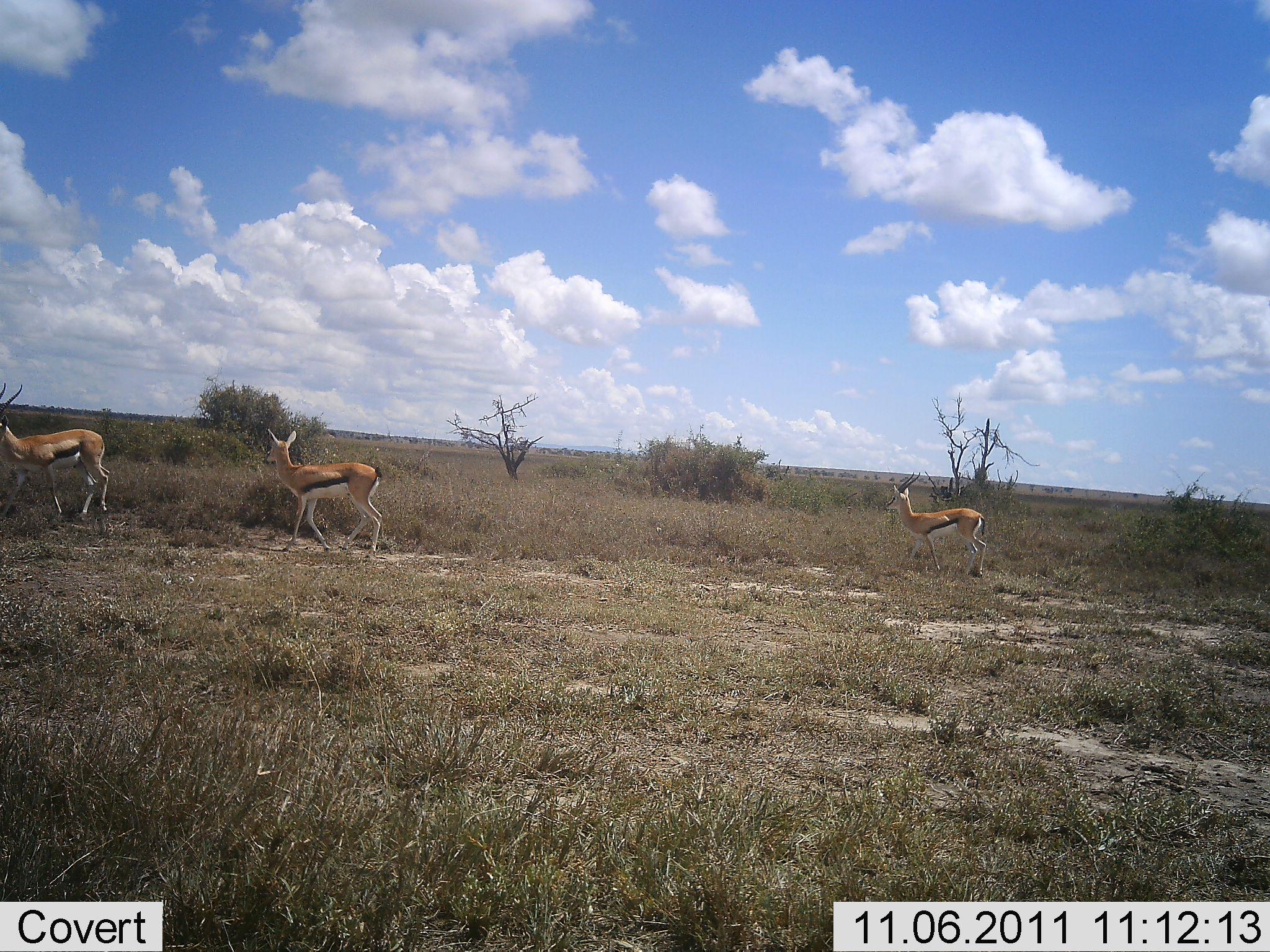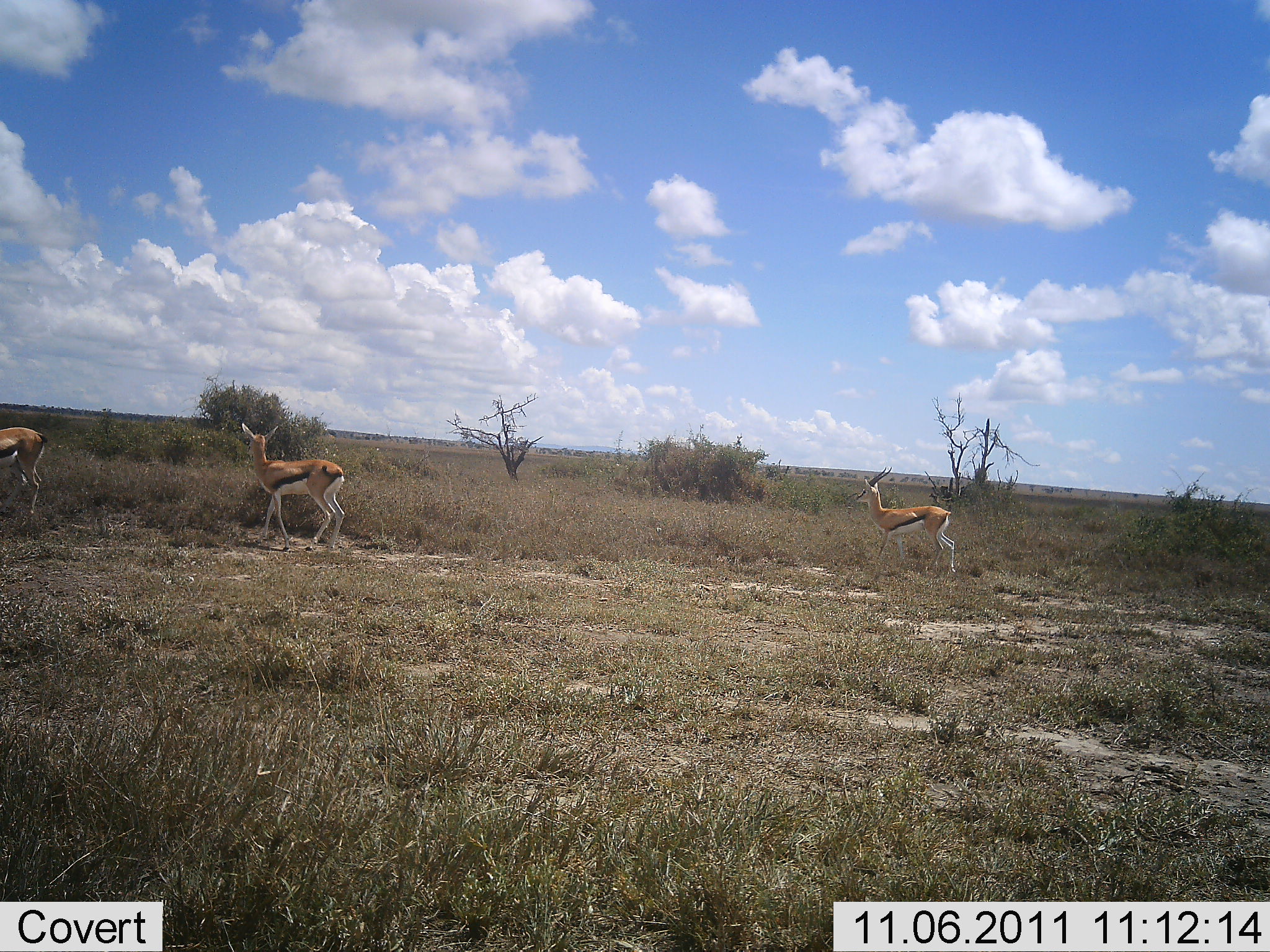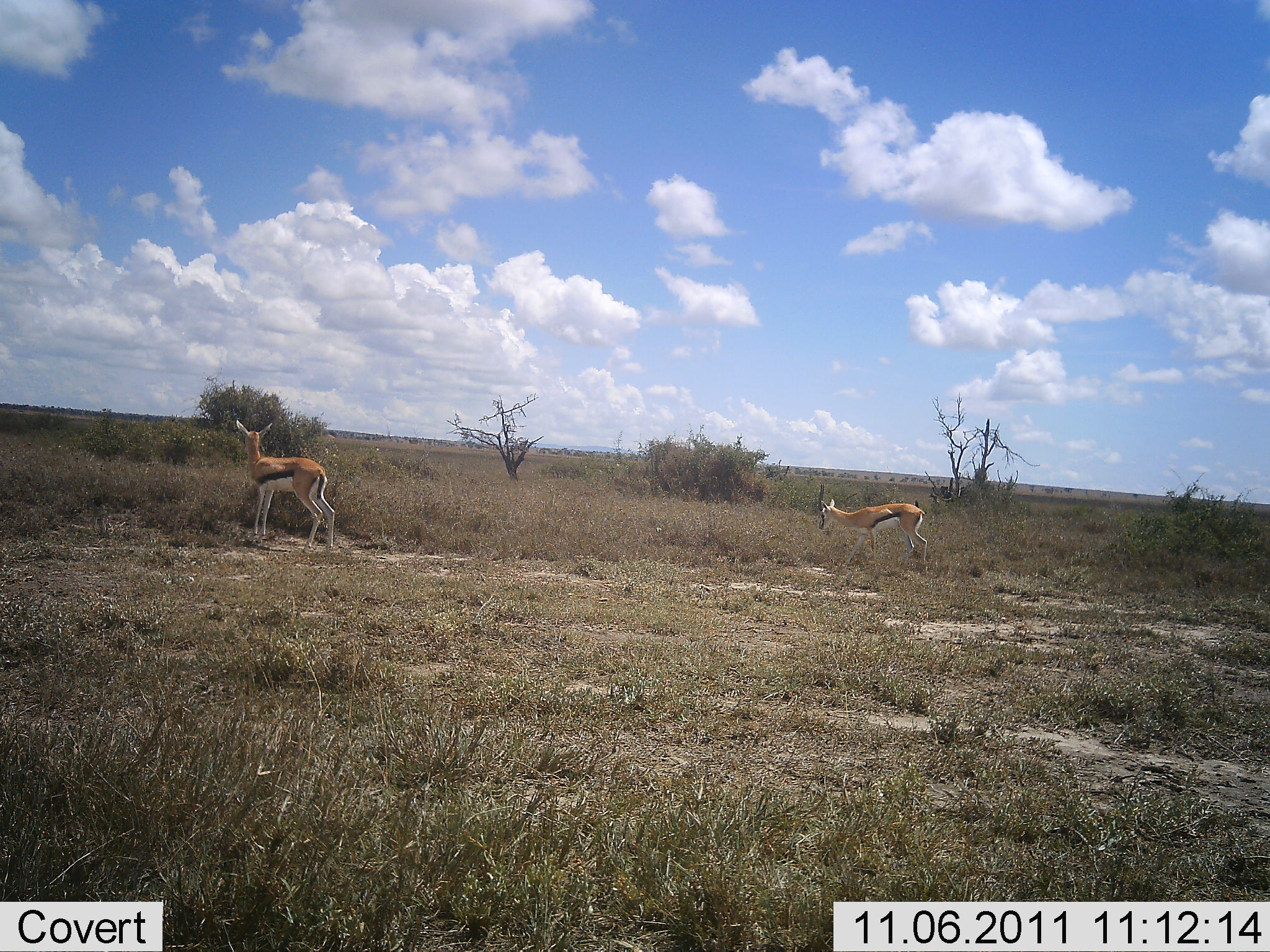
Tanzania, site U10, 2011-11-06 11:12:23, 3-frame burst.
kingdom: Animalia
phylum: Chordata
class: Mammalia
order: Artiodactyla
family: Bovidae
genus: Eudorcas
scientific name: Eudorcas thomsonii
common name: thomson's gazelle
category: gazellethomsons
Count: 3.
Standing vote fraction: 8%.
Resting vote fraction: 0%.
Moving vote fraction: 92%.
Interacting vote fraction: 0%.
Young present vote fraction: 0%.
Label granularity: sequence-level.